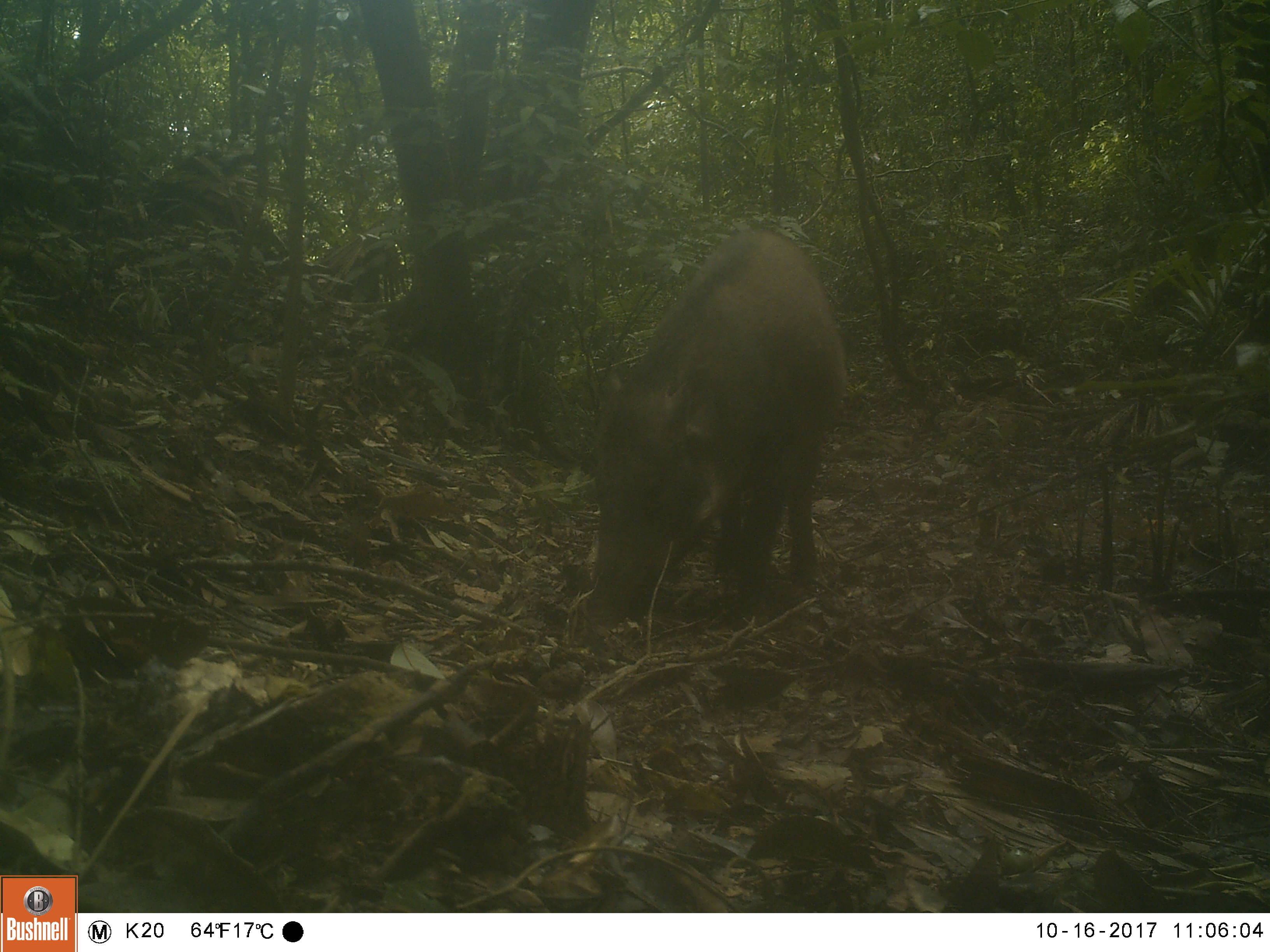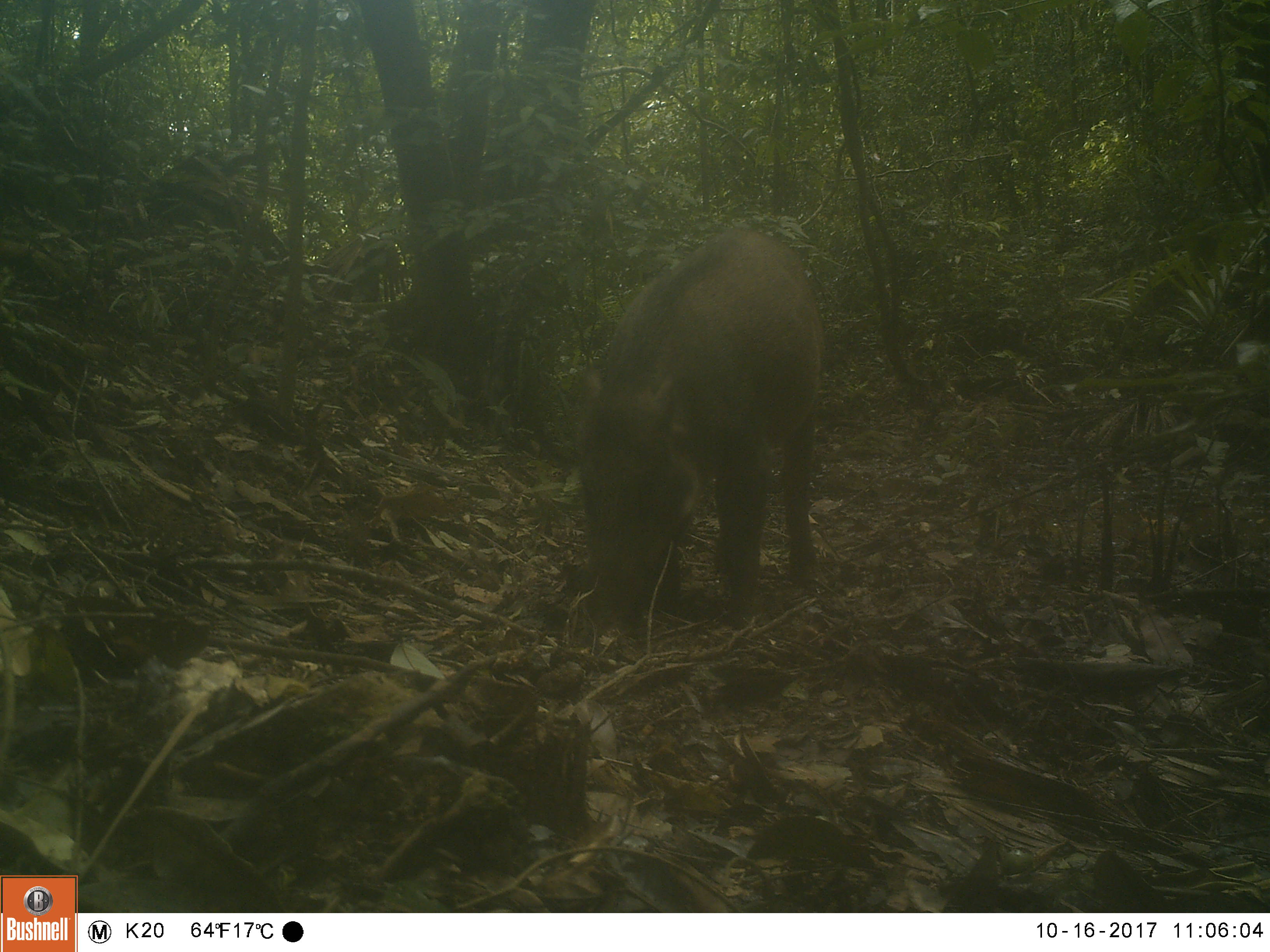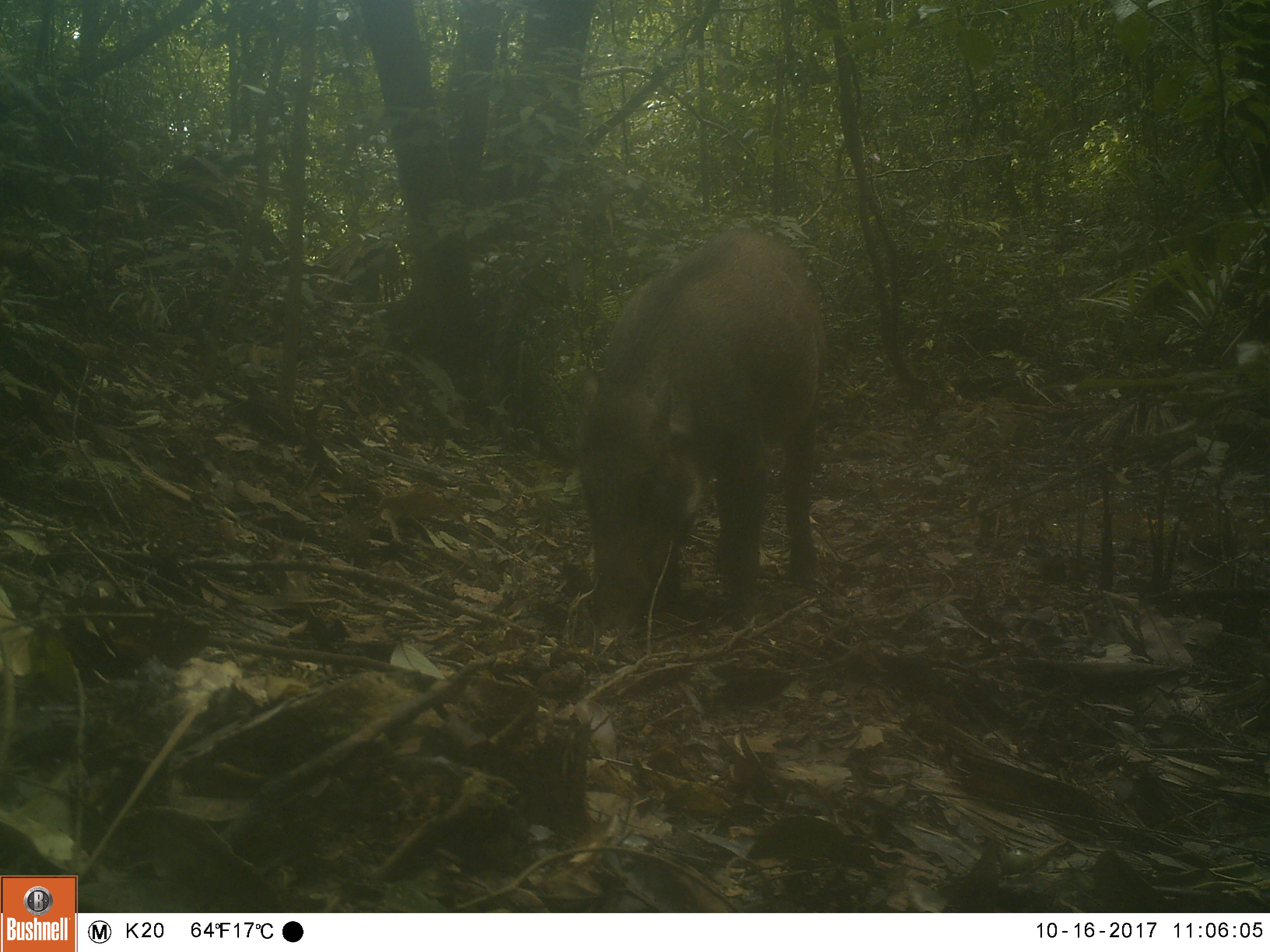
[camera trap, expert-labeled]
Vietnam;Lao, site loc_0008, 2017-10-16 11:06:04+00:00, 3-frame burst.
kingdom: Animalia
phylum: Chordata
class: Mammalia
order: Artiodactyla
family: Suidae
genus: Sus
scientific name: Sus scrofa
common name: eurasian wild pig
Eurasian wild pig (Sus scrofa). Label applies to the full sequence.